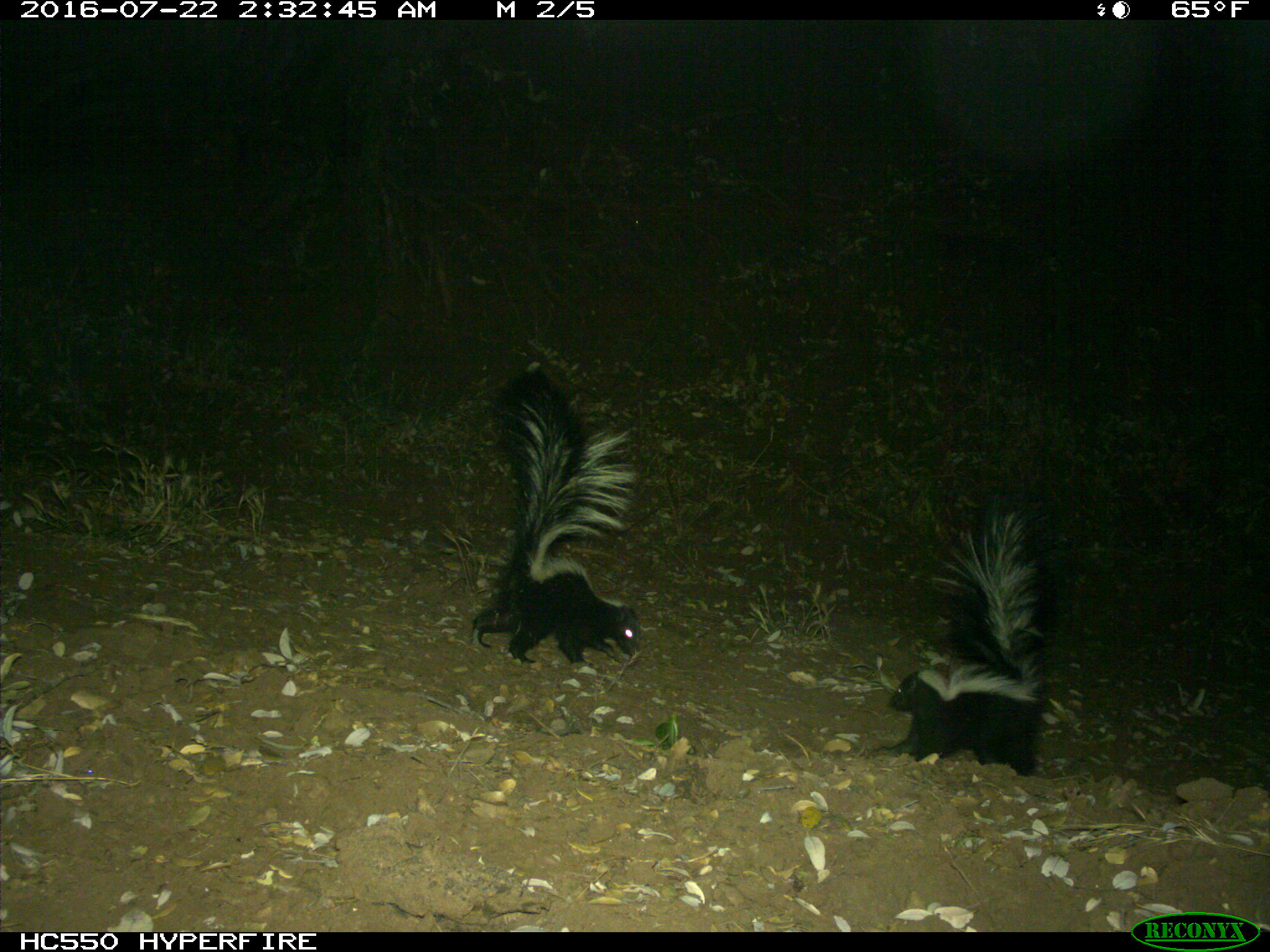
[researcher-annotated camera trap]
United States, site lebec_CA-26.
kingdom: Animalia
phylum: Chordata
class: Mammalia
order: Carnivora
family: Mephitidae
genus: Mephitis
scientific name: Mephitis mephitis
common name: striped skunk